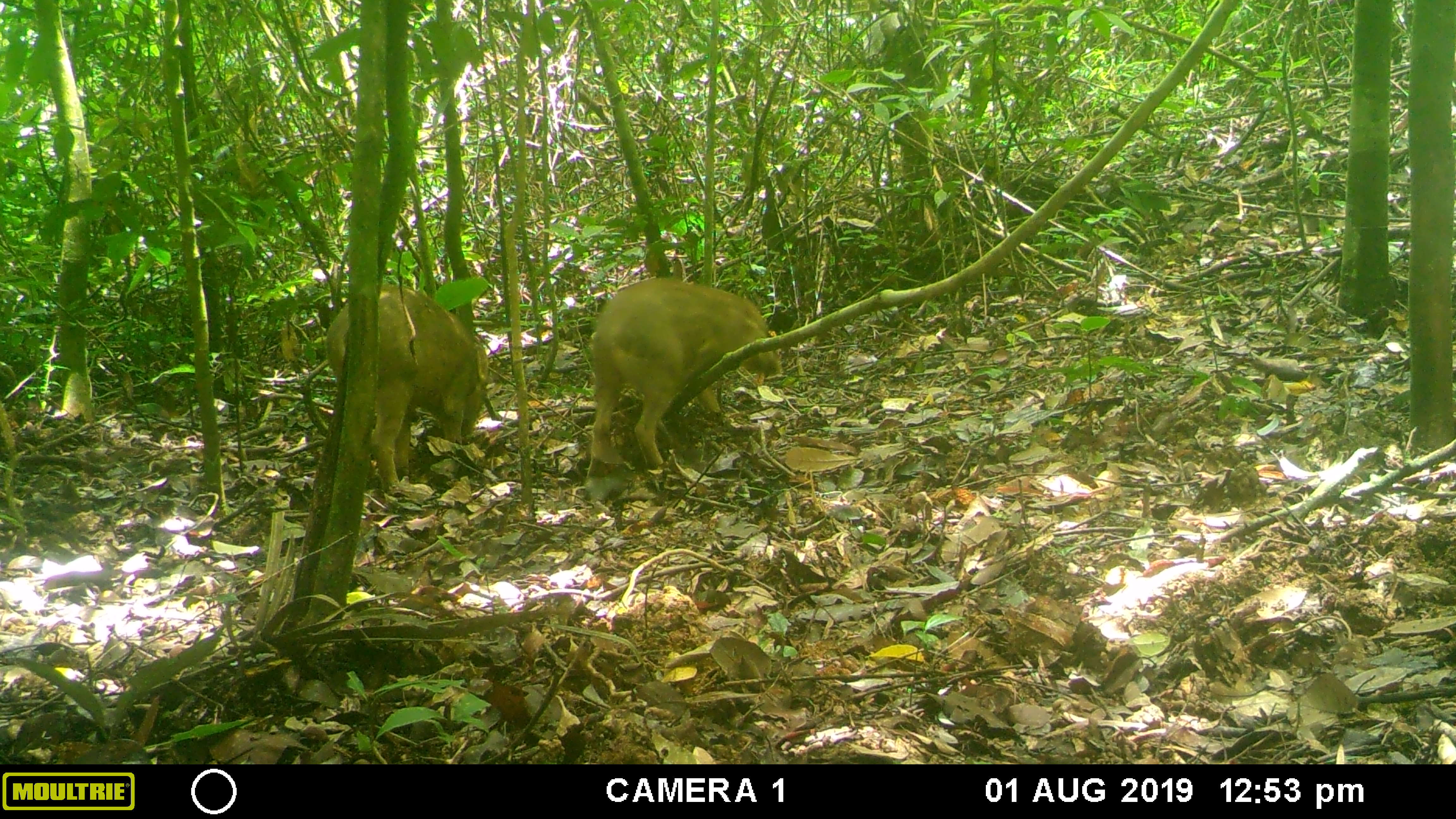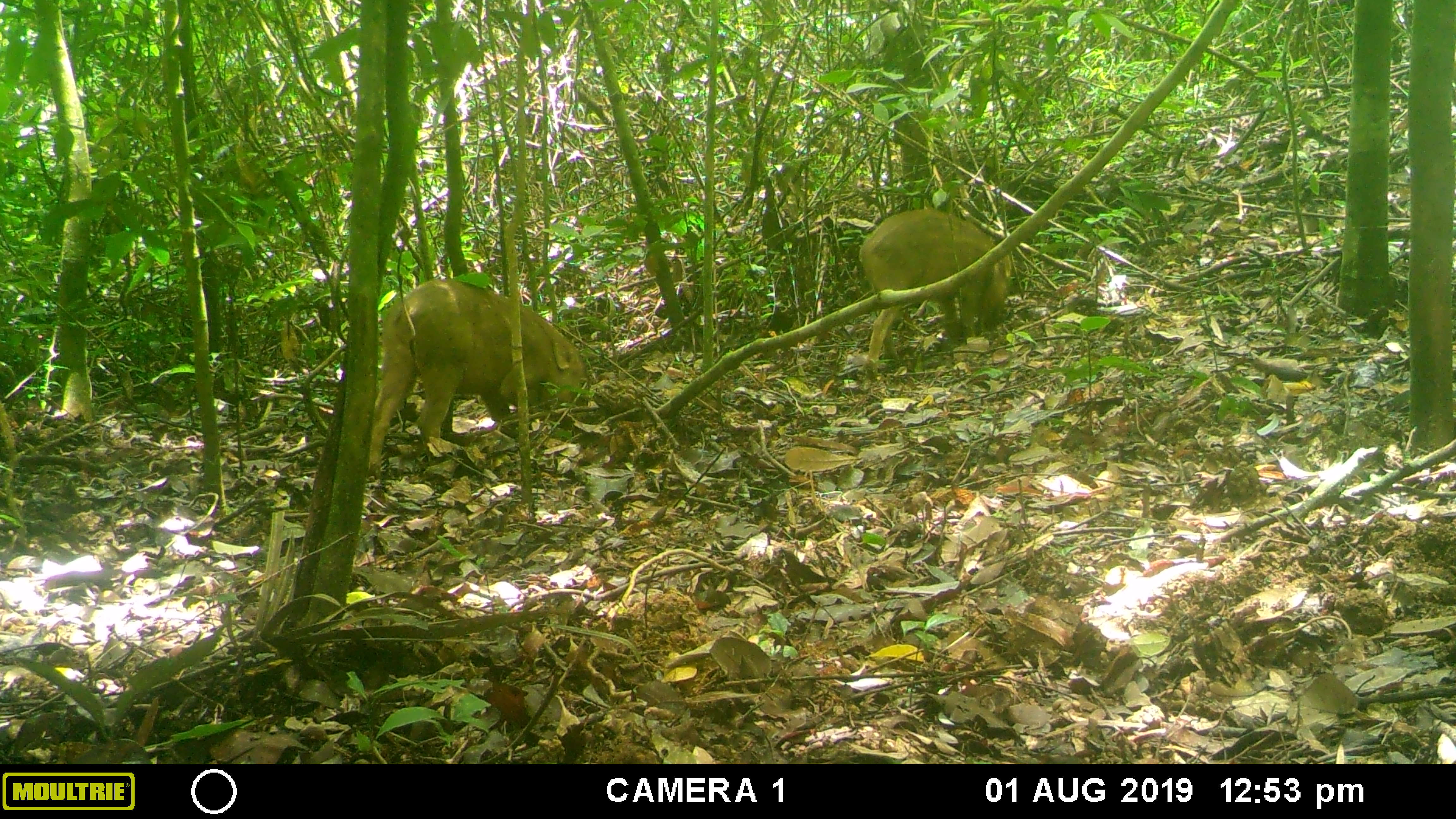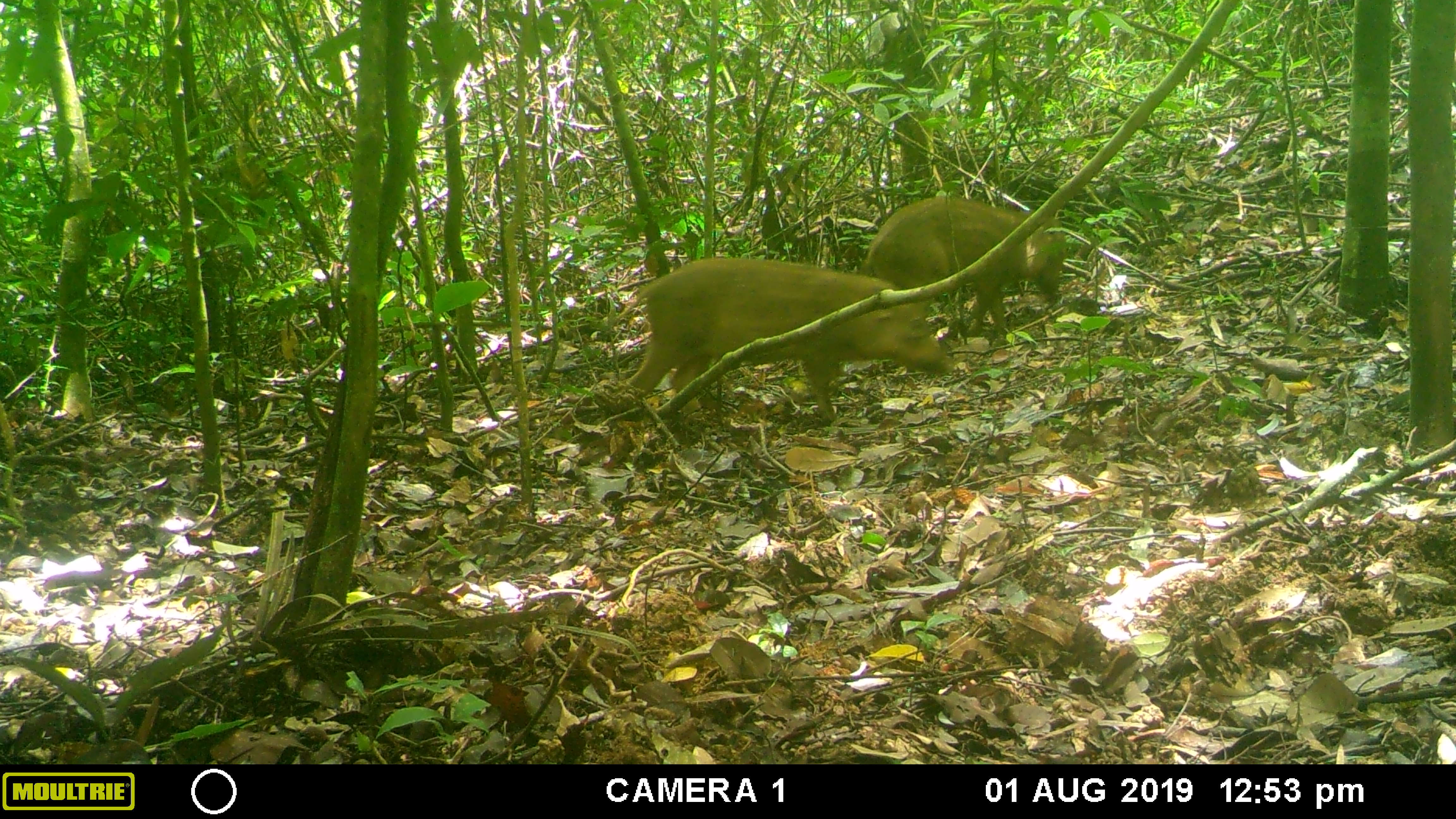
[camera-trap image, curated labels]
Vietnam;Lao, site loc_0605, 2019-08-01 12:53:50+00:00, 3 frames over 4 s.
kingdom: Animalia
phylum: Chordata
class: Mammalia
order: Artiodactyla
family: Suidae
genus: Sus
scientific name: Sus scrofa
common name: eurasian wild pig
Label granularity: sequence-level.